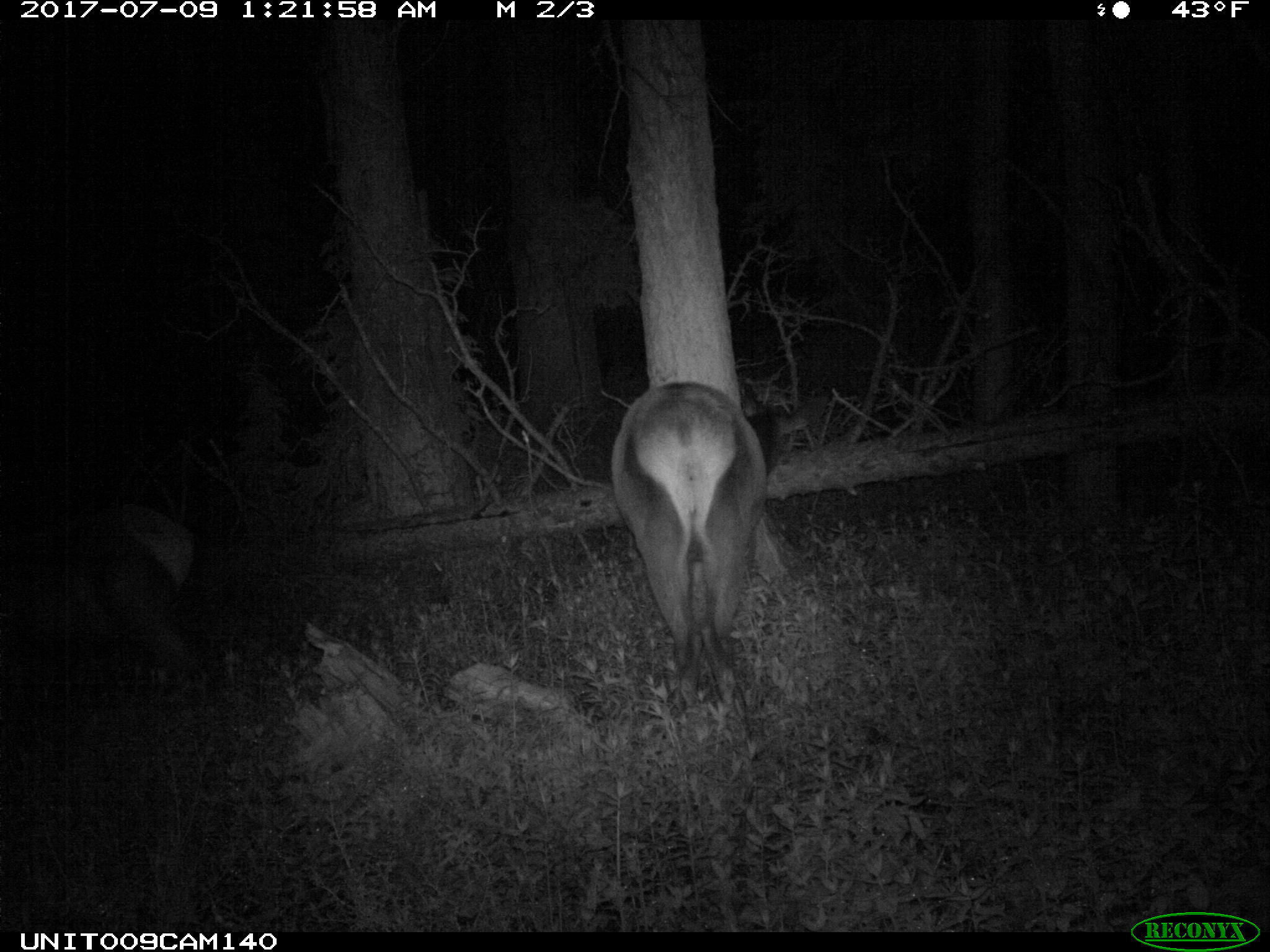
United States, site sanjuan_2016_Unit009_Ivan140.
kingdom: Animalia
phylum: Chordata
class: Mammalia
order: Artiodactyla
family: Cervidae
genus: Cervus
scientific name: Cervus elaphus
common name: red deer